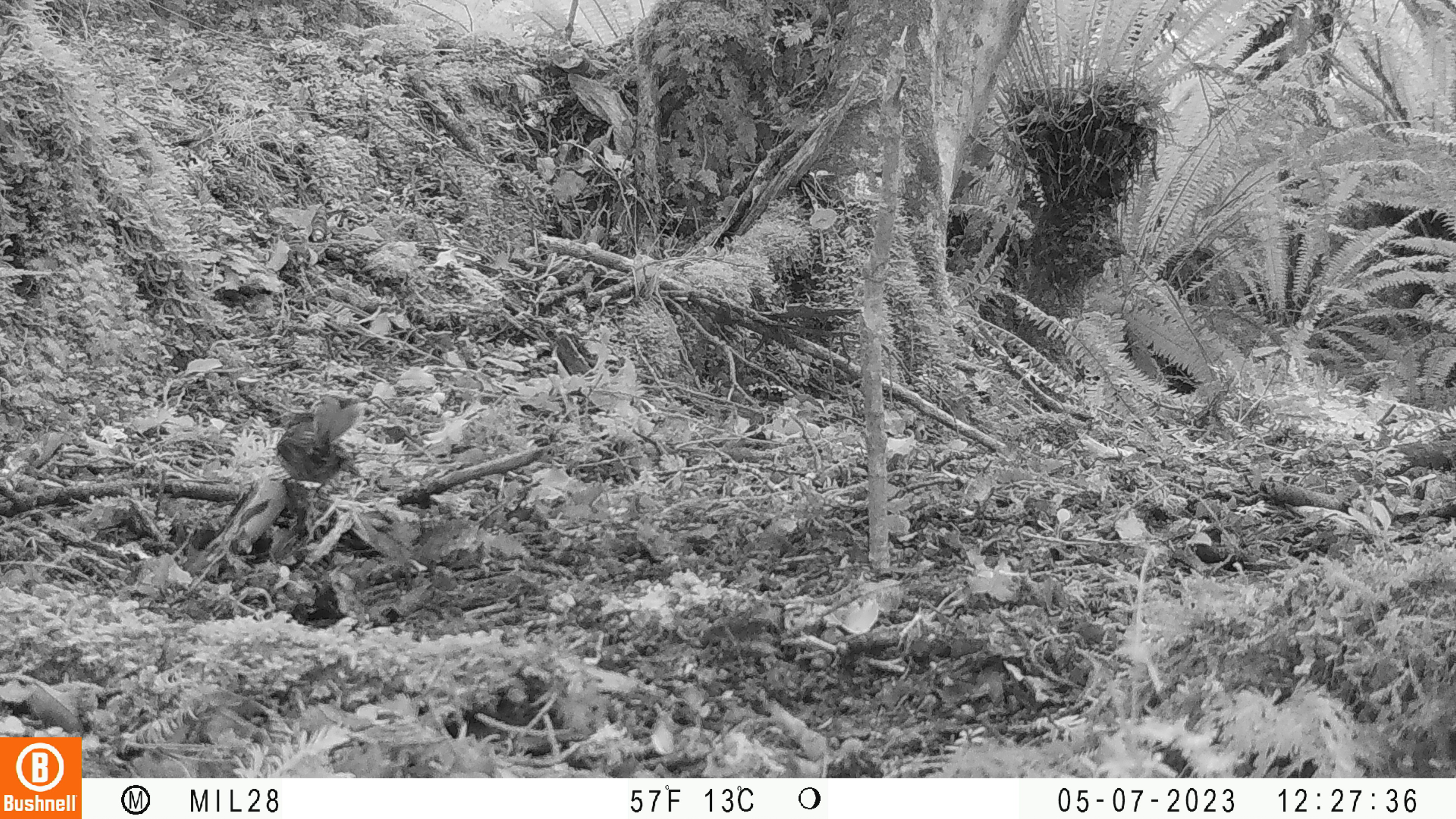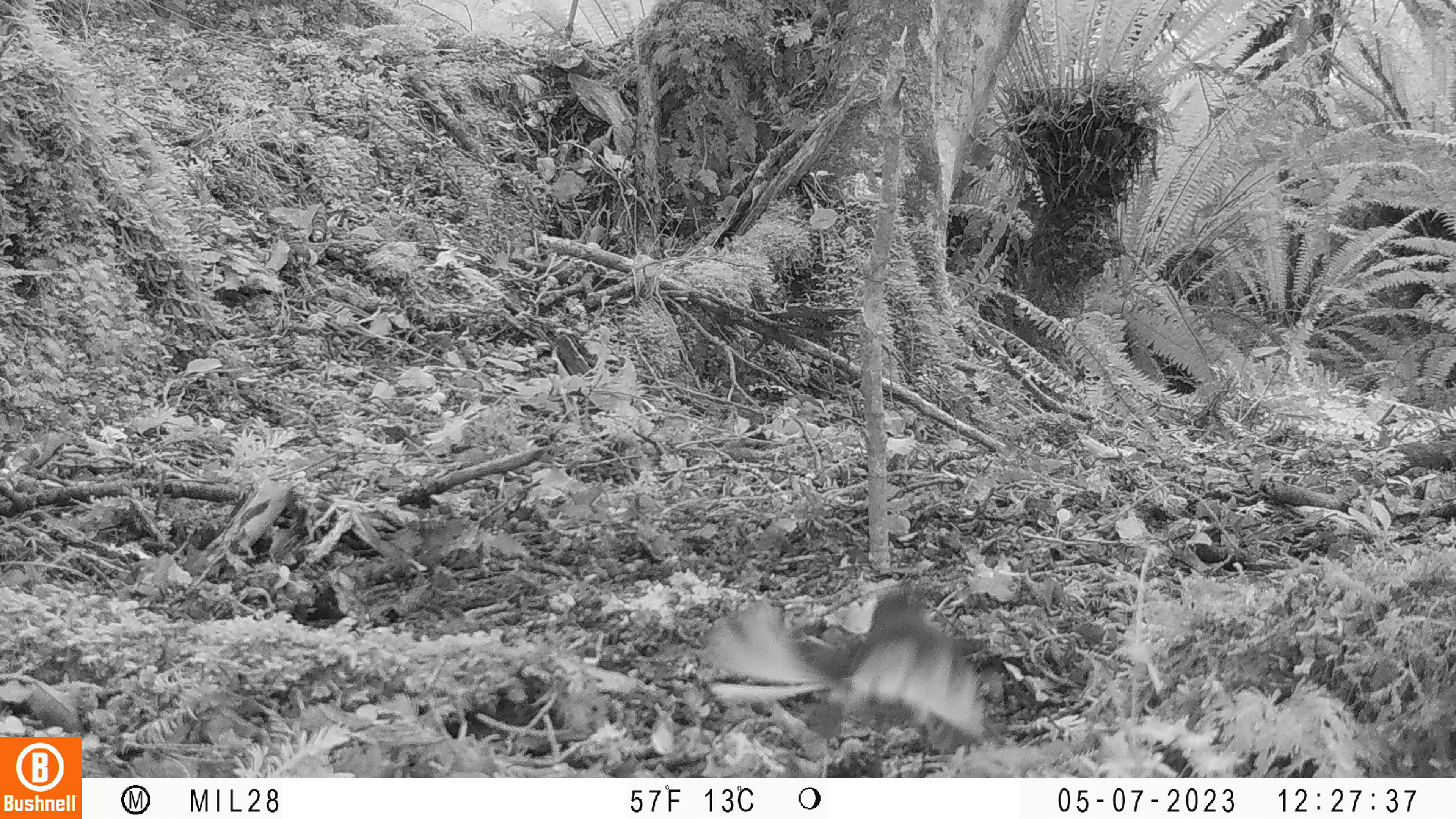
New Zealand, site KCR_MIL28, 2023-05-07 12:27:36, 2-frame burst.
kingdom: Animalia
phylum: Chordata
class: Aves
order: Passeriformes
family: Rhipiduridae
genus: Rhipidura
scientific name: Rhipidura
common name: fantails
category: fantail